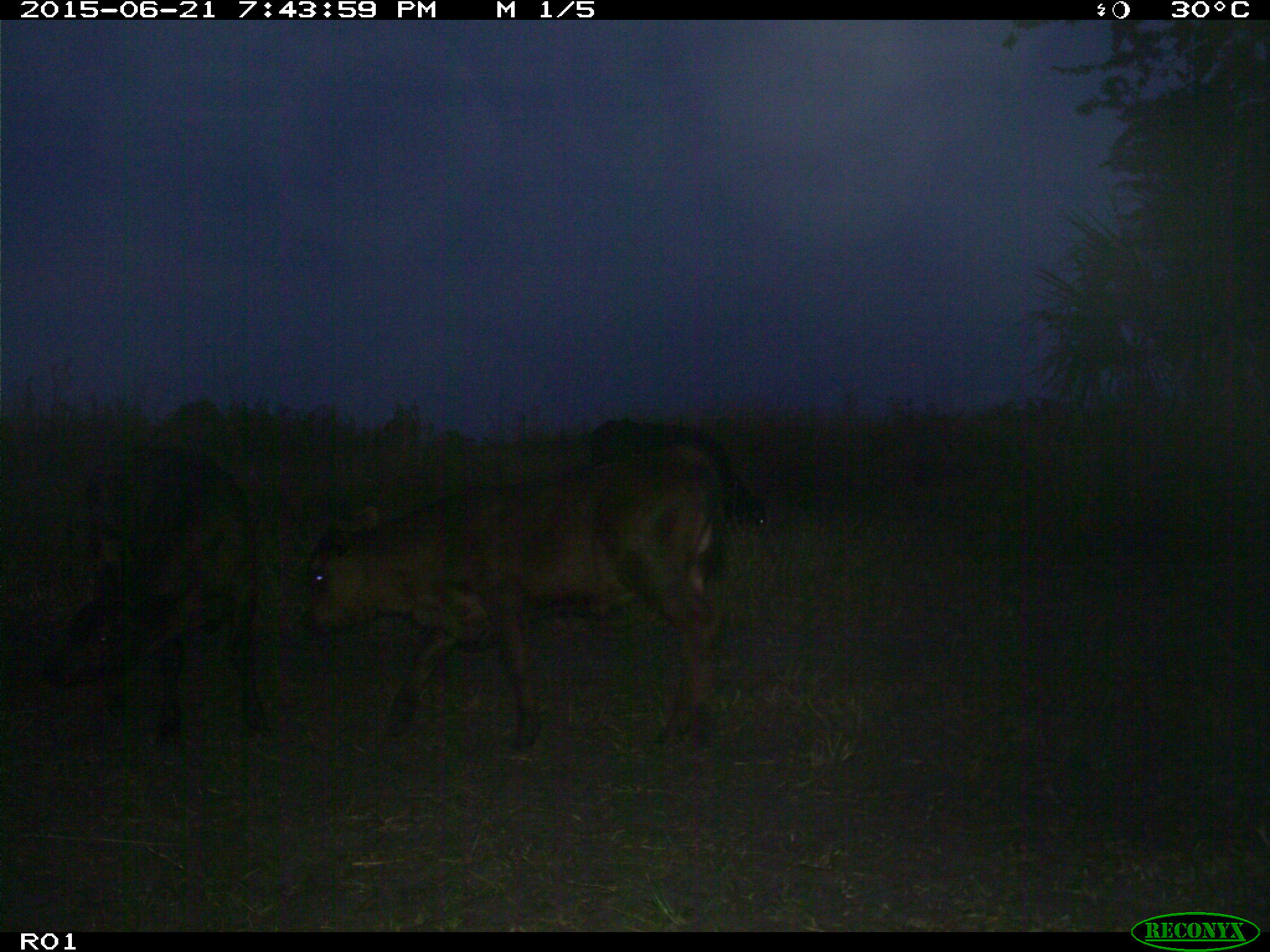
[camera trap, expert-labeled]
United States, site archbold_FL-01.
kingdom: Animalia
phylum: Chordata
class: Mammalia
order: Artiodactyla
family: Bovidae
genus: Bos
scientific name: Bos taurus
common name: domestic cow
Bos taurus (domestic cow).